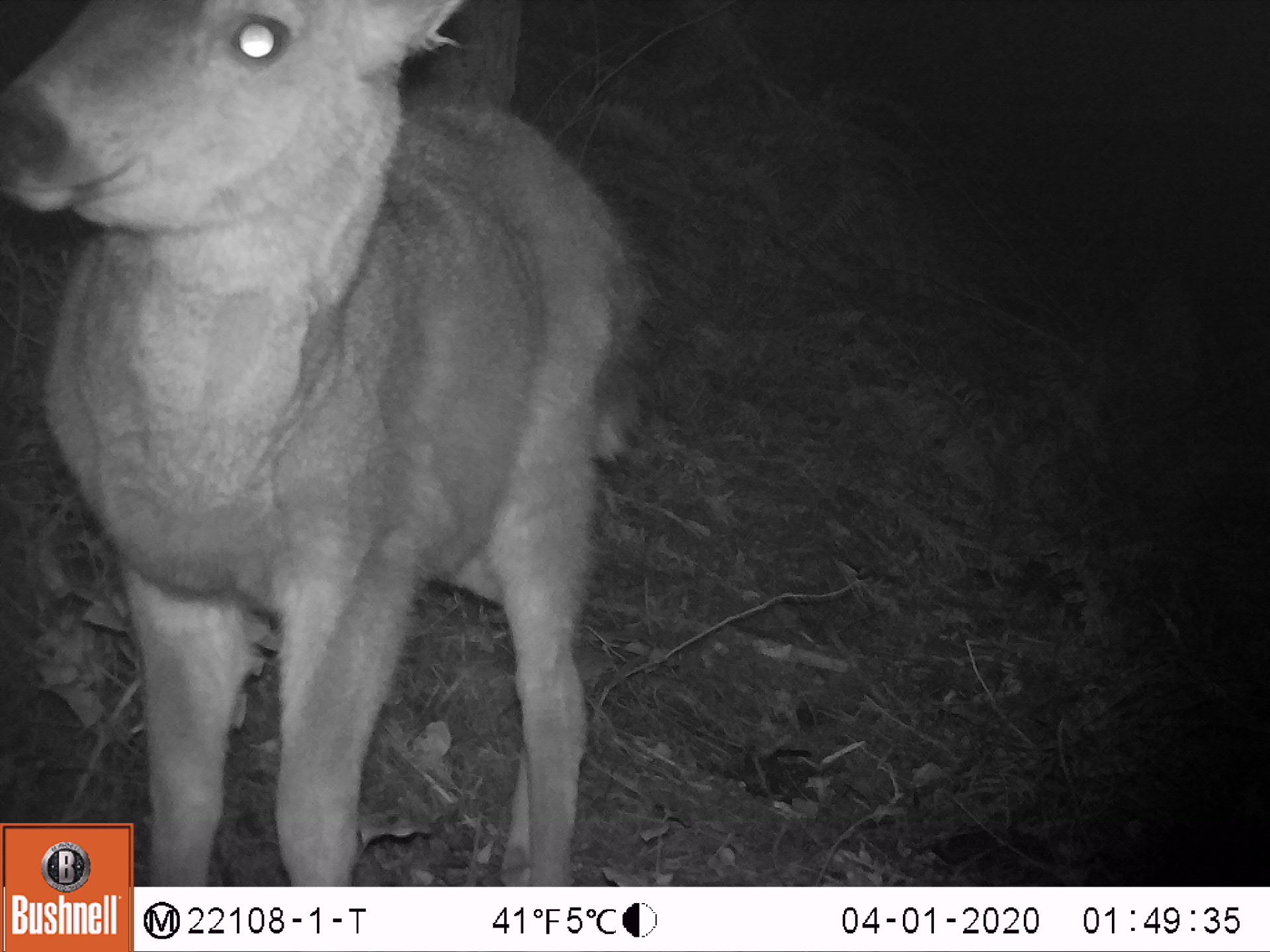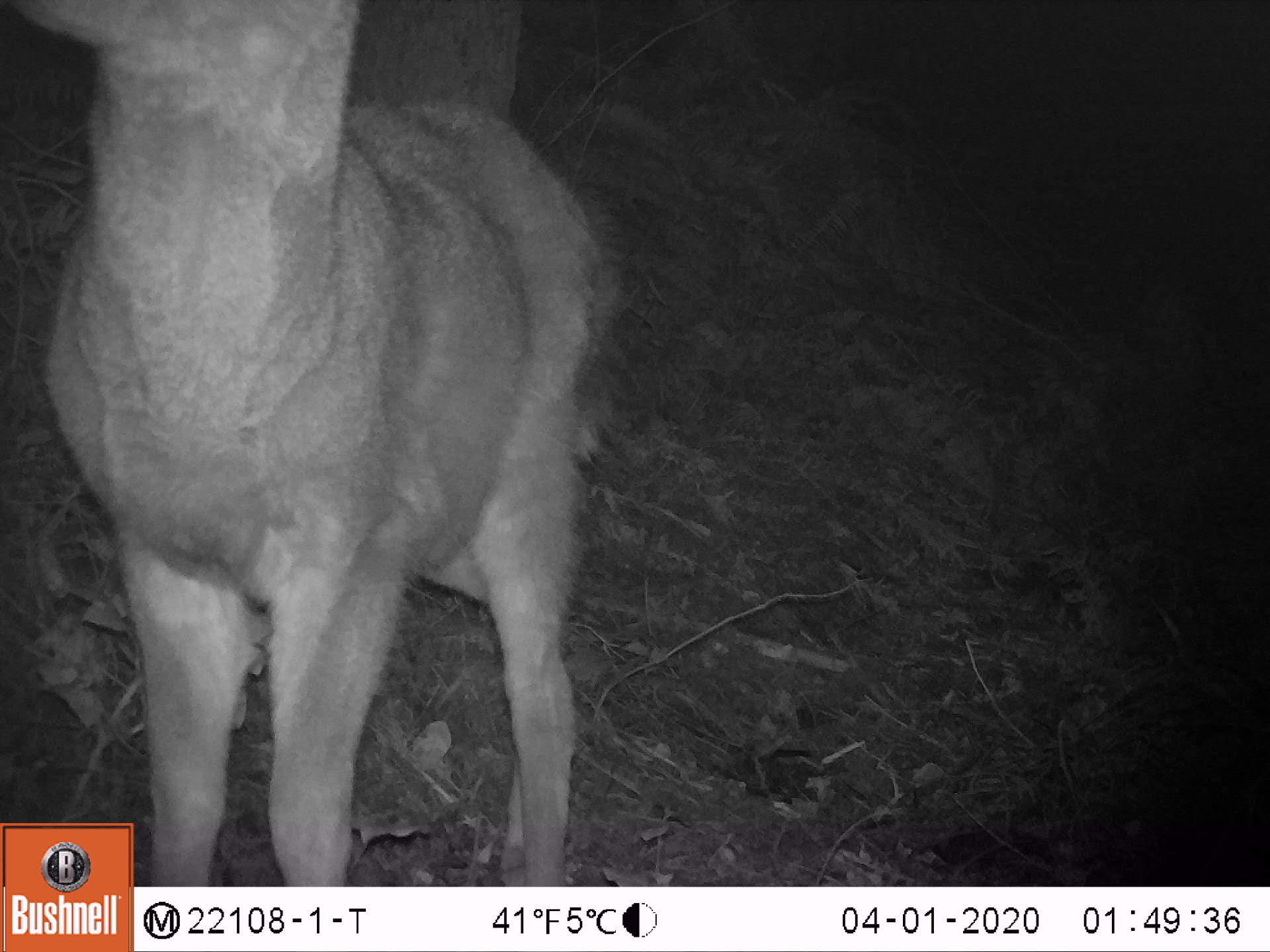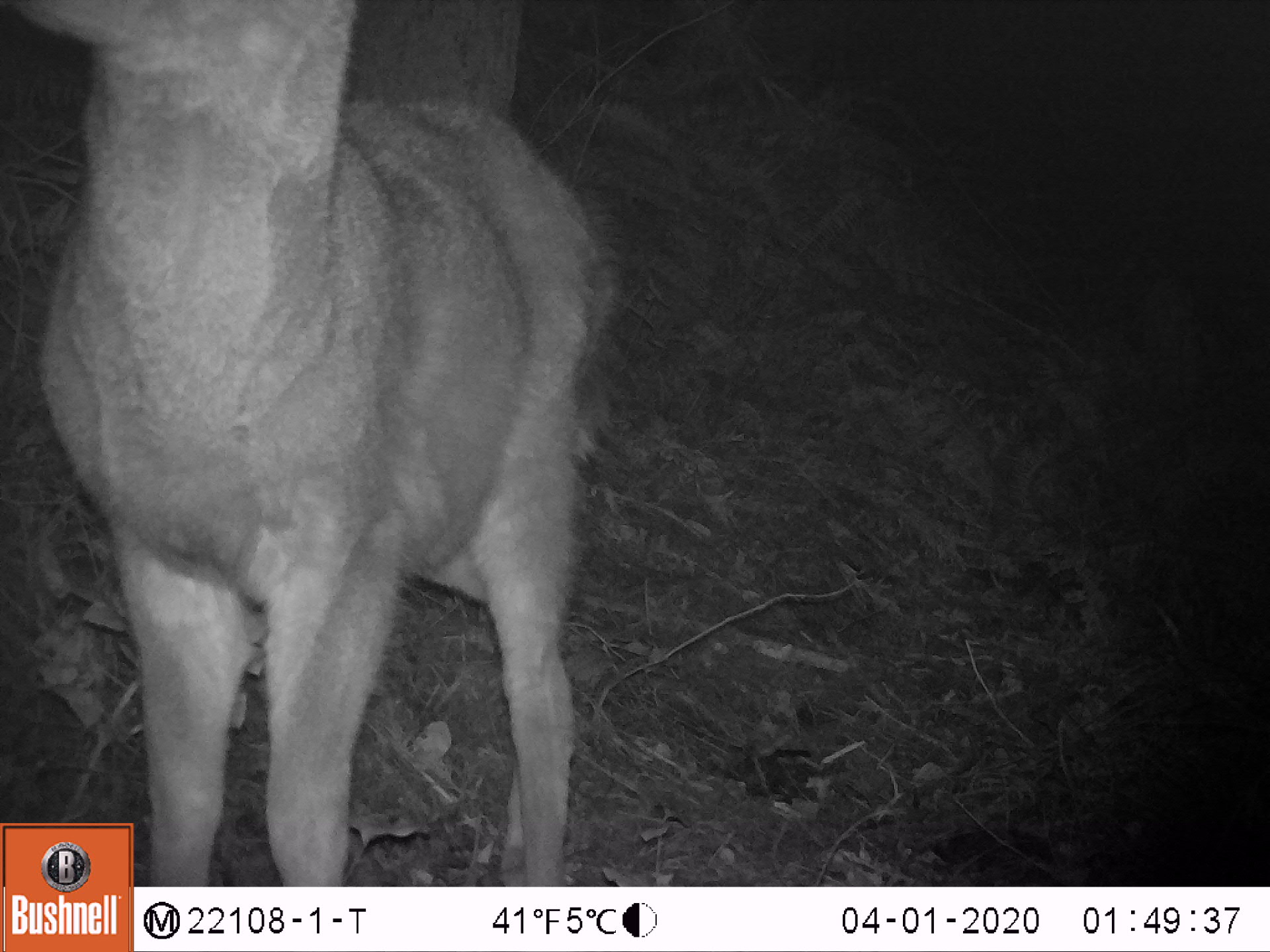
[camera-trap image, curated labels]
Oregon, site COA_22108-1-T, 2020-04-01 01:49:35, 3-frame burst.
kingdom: Animalia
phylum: Chordata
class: Mammalia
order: Artiodactyla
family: Cervidae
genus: Odocoileus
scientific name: Odocoileus hemionus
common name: black-tailed deer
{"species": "black-tailed deer (Odocoileus hemionus)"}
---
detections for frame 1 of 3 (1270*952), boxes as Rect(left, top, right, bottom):
black-tailed deer: Rect(0, 0, 662, 821)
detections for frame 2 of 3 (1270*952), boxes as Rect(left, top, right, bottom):
black-tailed deer: Rect(0, 0, 630, 819)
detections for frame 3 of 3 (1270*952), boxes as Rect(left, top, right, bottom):
black-tailed deer: Rect(0, 2, 640, 821)